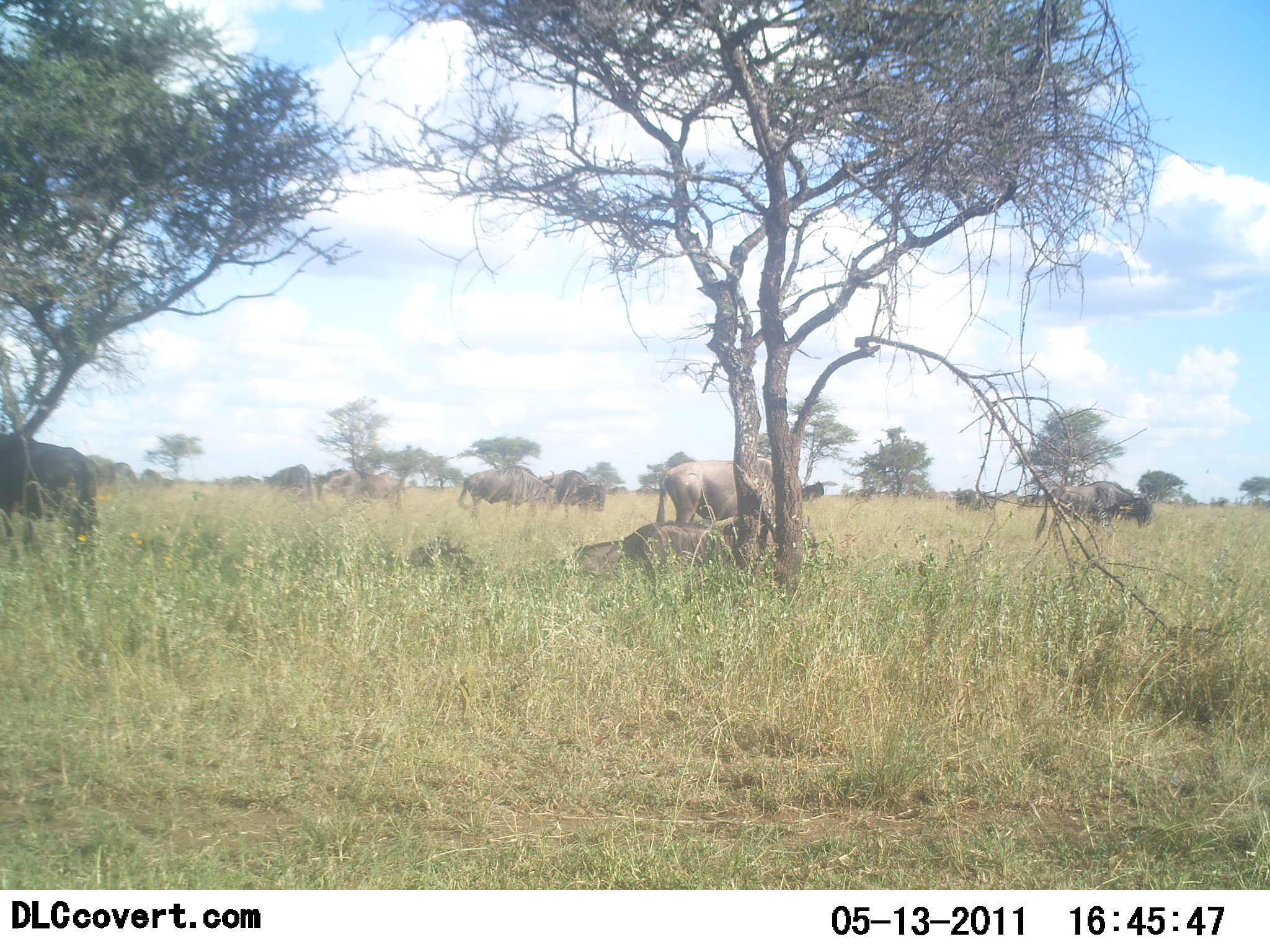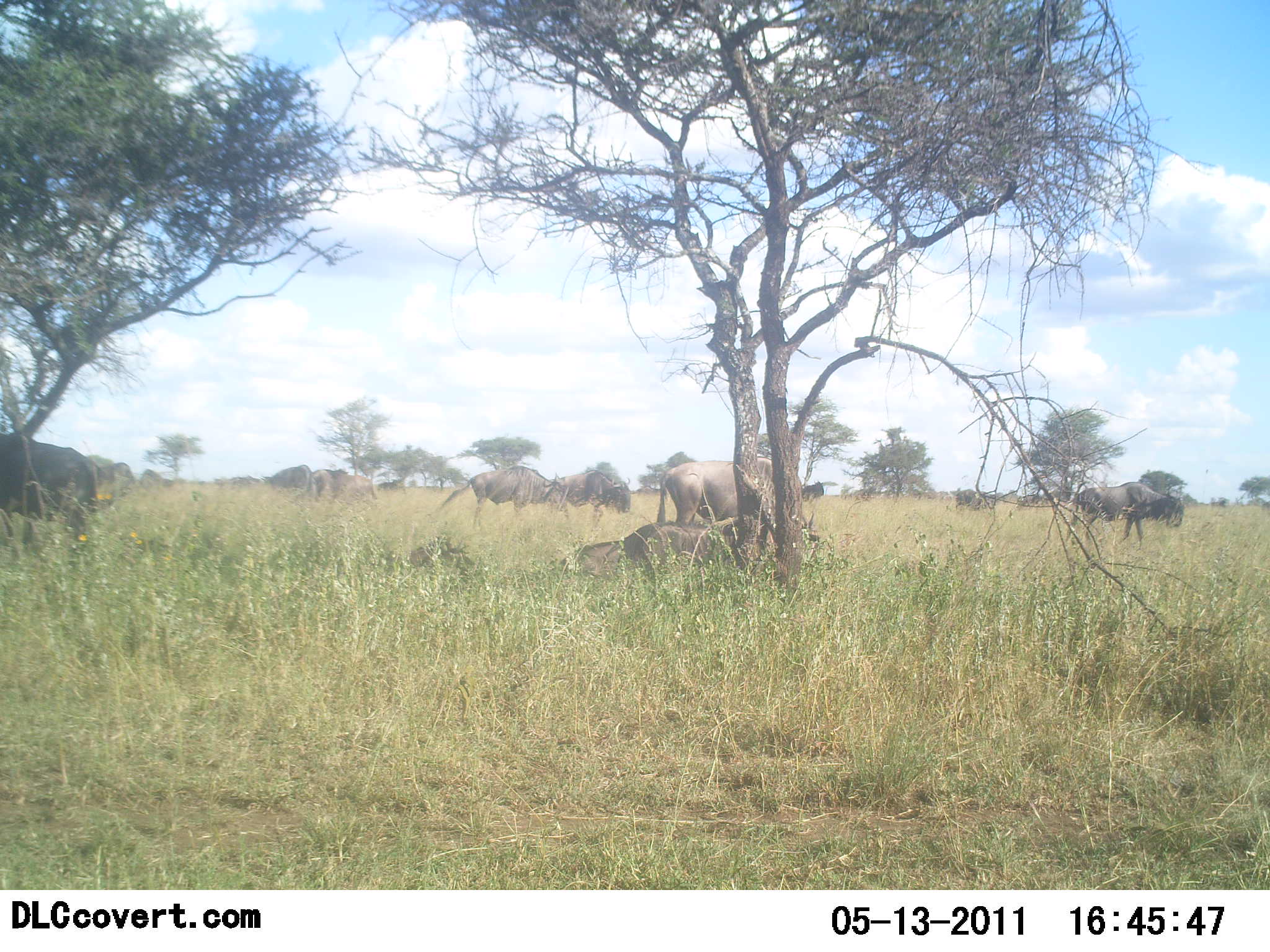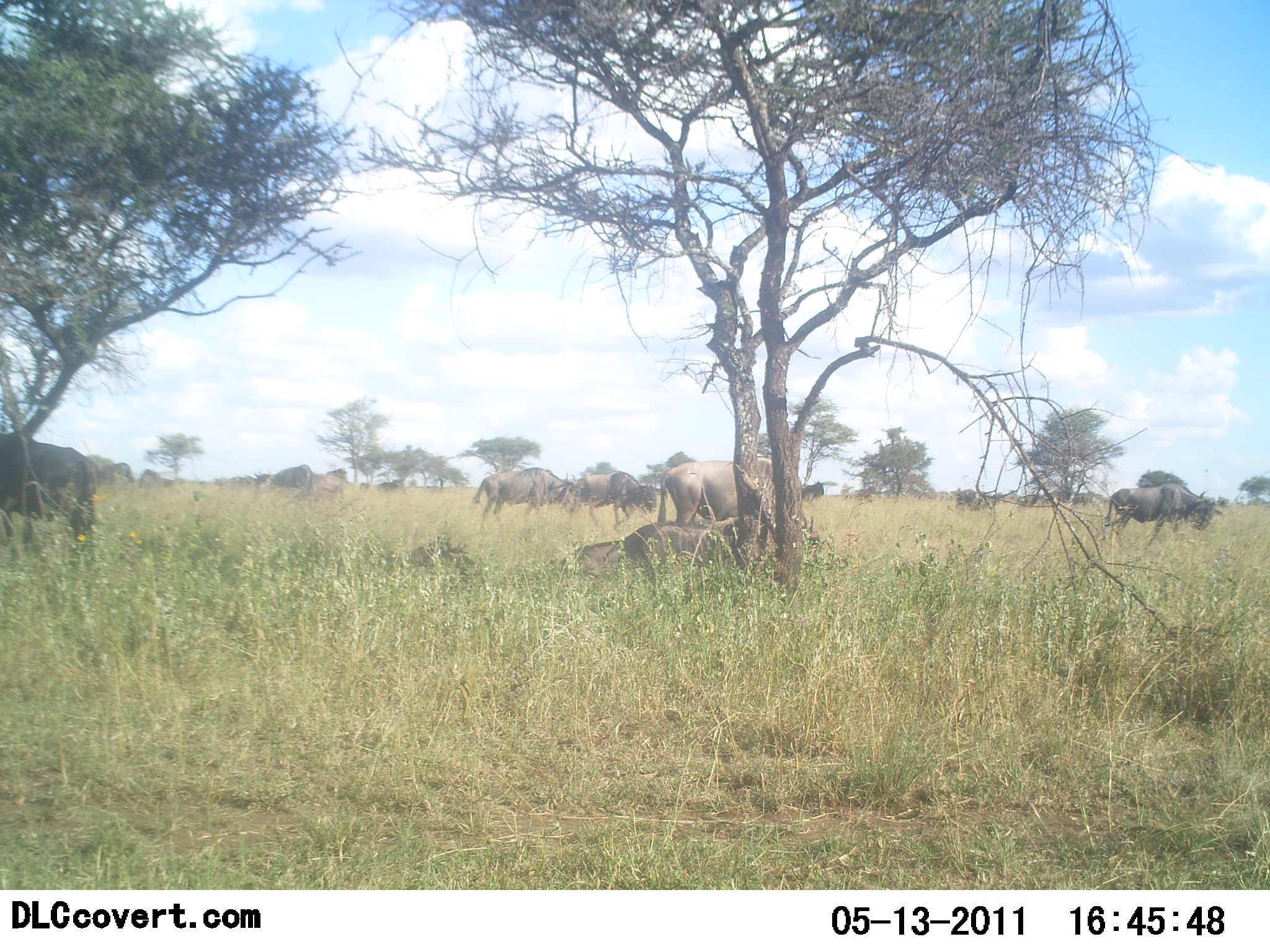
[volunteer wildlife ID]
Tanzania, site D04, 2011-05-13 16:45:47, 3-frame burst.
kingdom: Animalia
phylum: Chordata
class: Mammalia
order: Artiodactyla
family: Bovidae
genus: Connochaetes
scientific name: Connochaetes taurinus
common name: blue wildebeest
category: wildebeest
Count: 10.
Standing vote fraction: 38%.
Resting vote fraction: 69%.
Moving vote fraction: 85%.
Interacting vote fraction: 8%.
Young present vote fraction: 0%.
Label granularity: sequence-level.